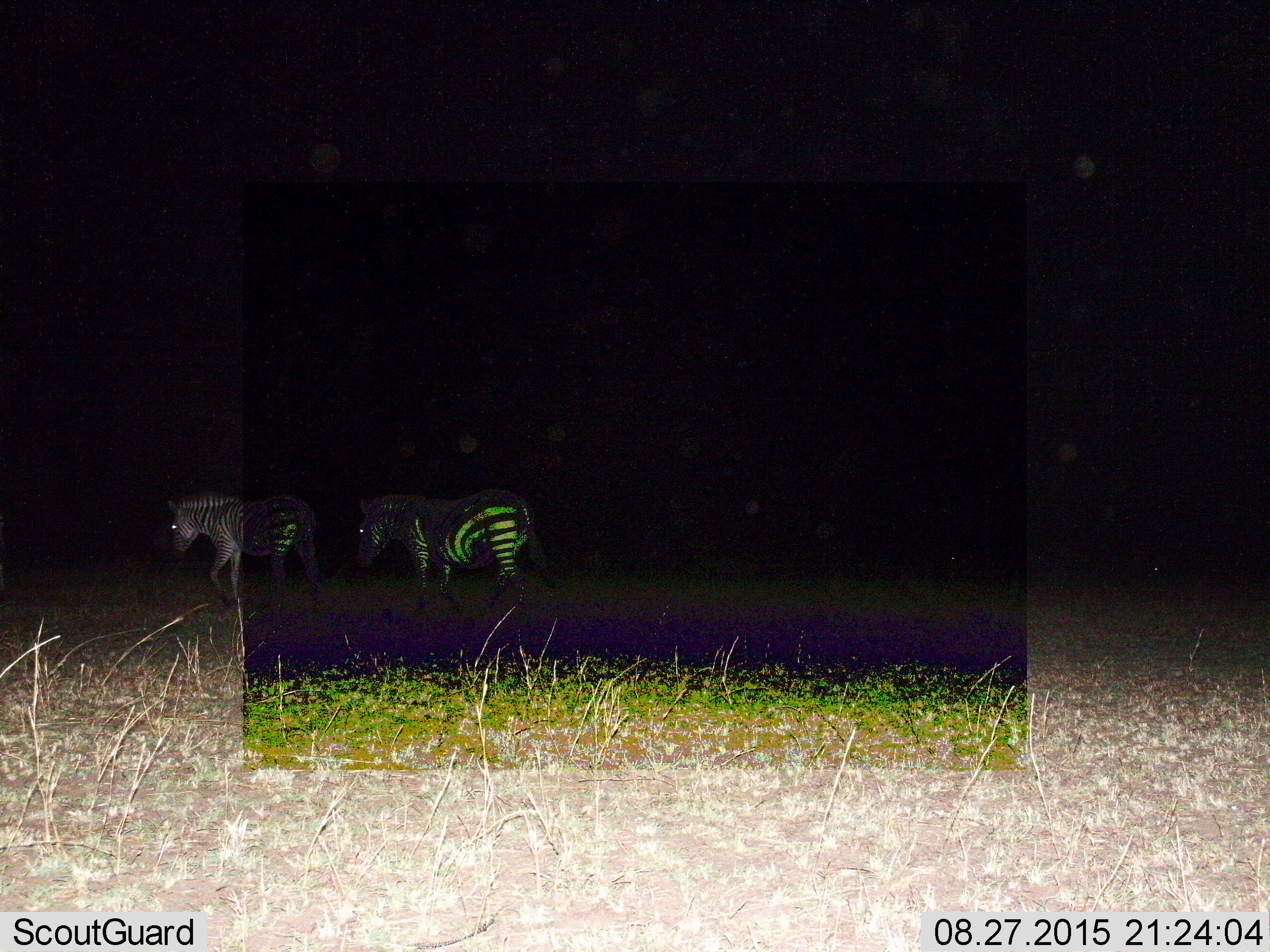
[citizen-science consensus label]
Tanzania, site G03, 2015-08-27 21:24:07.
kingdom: Animalia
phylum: Chordata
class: Mammalia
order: Perissodactyla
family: Equidae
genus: Equus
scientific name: Equus quagga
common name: plains zebra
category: zebra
Zebra (plains zebra) (Equus quagga), count 2. Behavior (volunteer vote fractions): standing 17%, resting 0%, moving 89%, interacting 0%. Young present (vote fraction): 6%. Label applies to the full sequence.